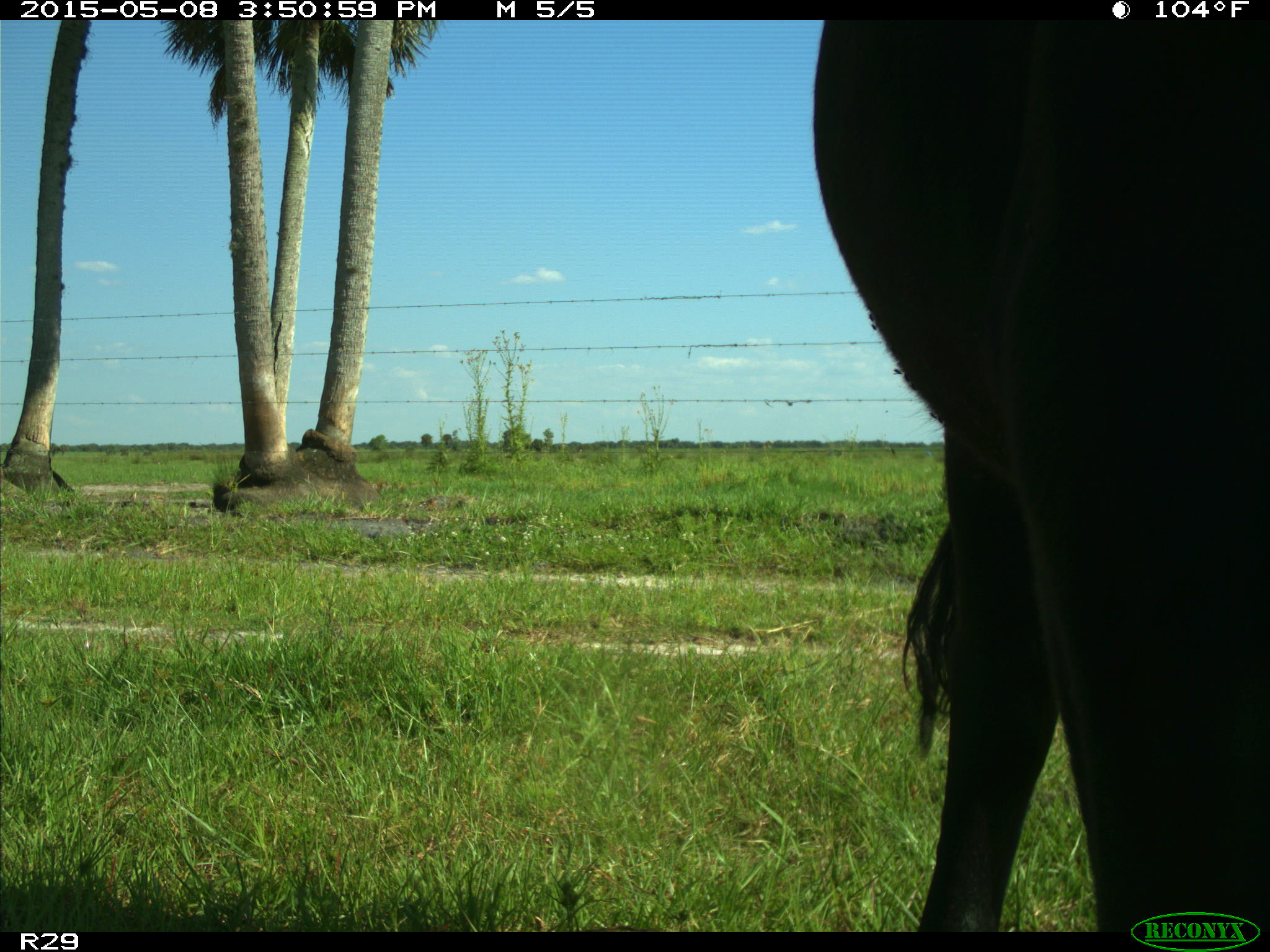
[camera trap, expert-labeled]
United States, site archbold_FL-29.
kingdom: Animalia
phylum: Chordata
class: Mammalia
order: Artiodactyla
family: Bovidae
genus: Bos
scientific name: Bos taurus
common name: domestic cow